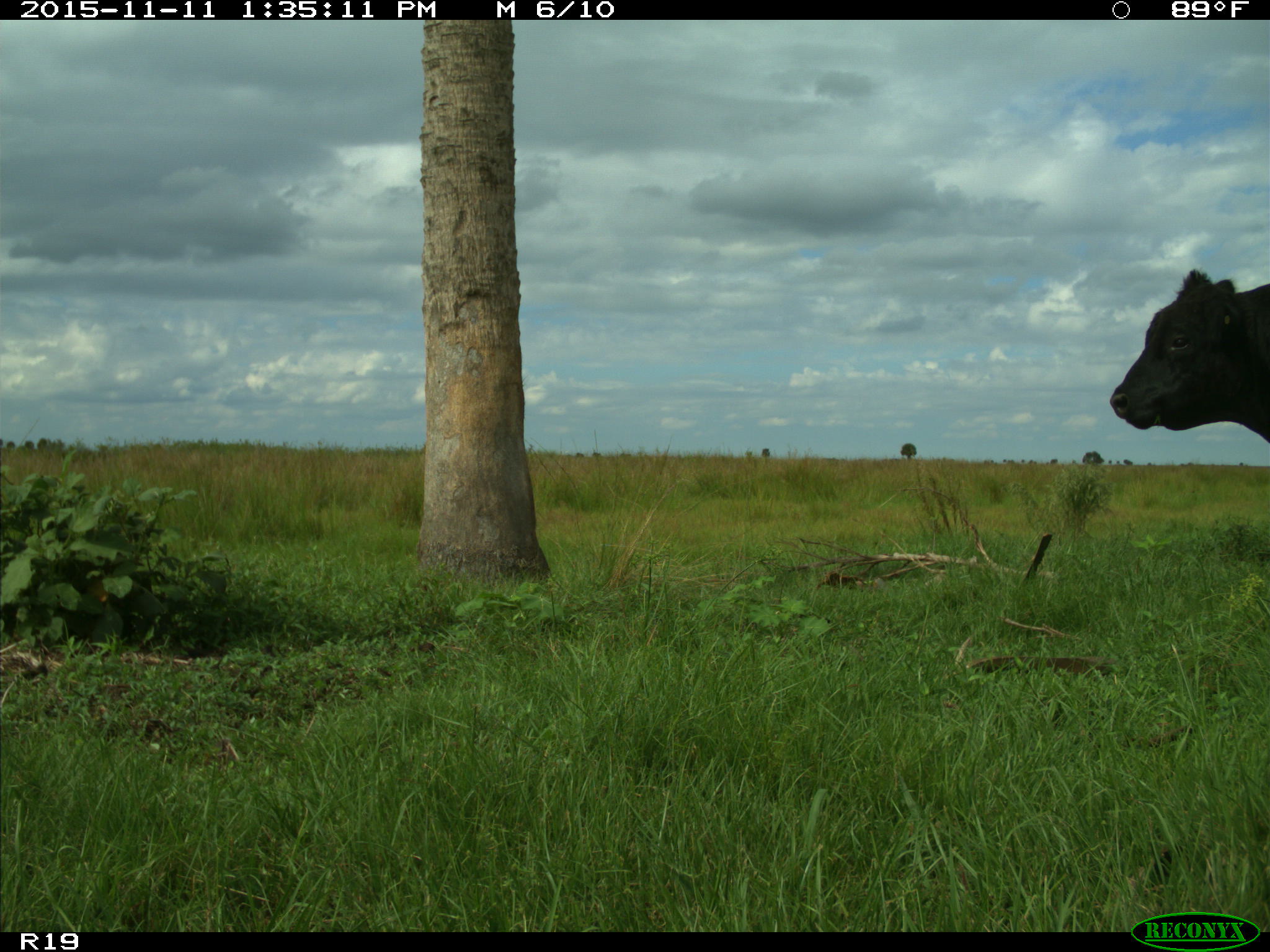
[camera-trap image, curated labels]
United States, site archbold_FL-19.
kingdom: Animalia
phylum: Chordata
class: Mammalia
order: Artiodactyla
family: Bovidae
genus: Bos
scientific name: Bos taurus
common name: domestic cow